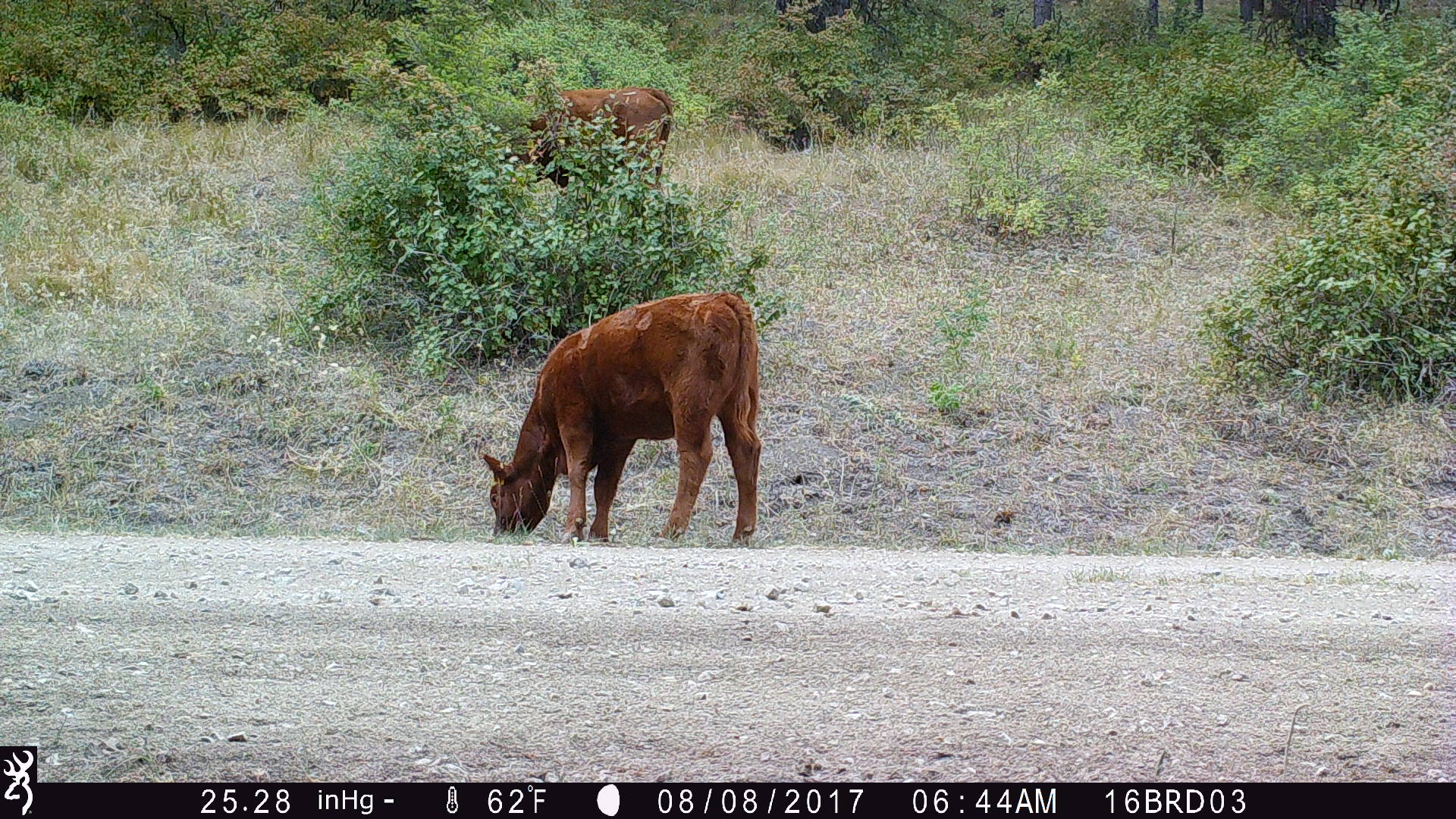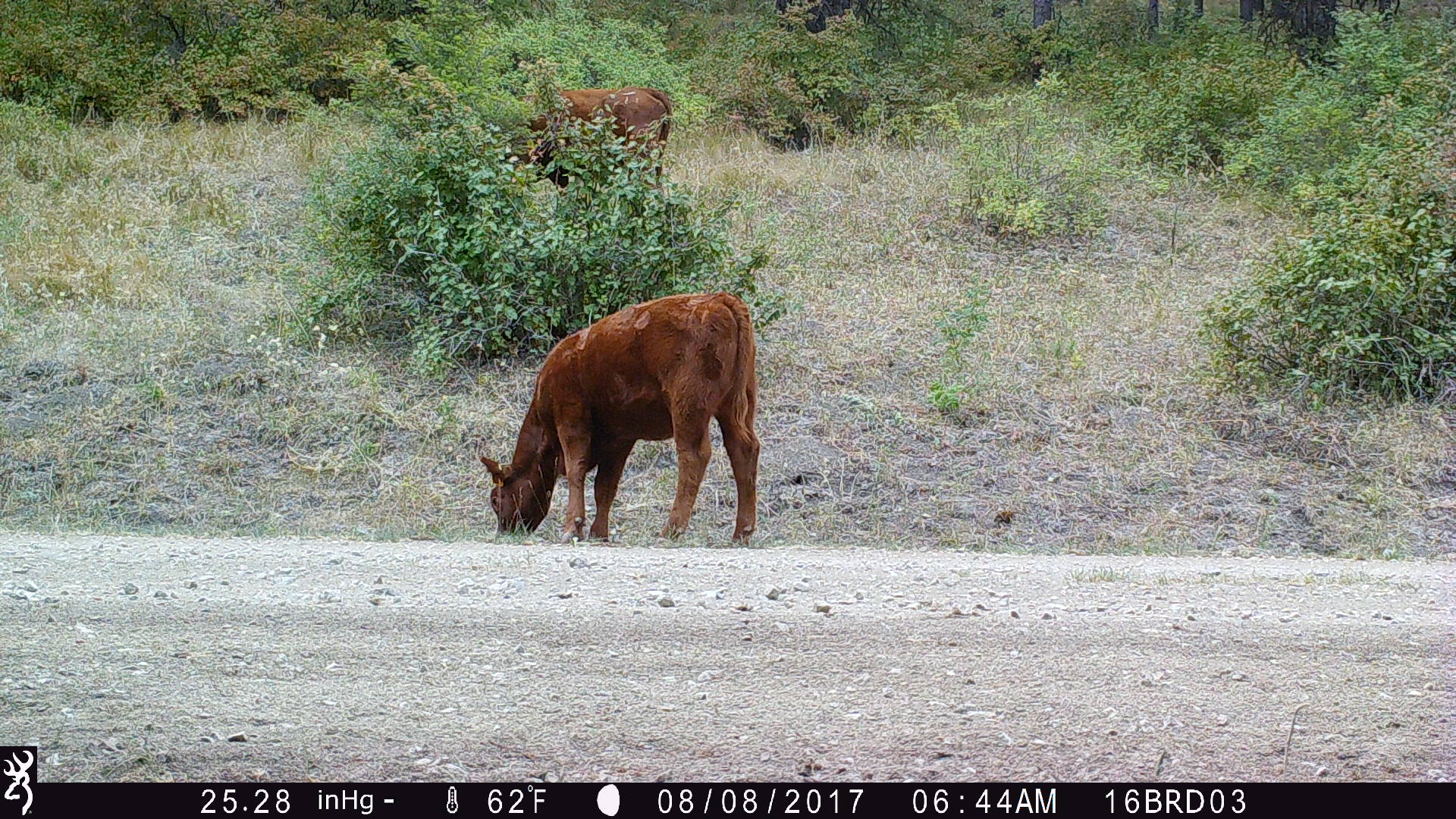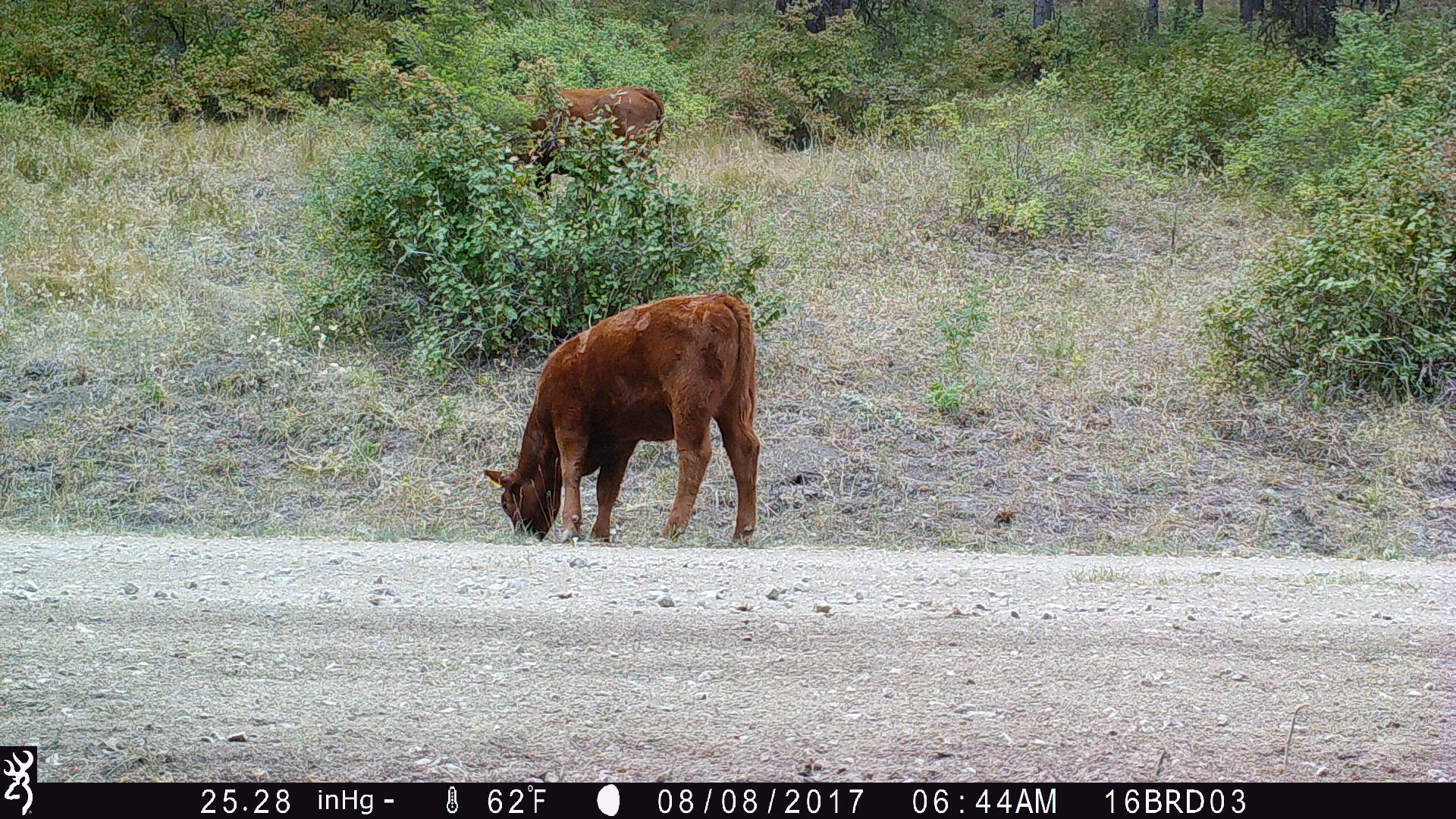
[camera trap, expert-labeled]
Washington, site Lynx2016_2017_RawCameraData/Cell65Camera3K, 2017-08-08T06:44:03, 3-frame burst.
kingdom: Animalia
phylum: Chordata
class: Mammalia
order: Artiodactyla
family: Bovidae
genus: Bos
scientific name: Bos taurus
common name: domestic cattle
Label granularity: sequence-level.